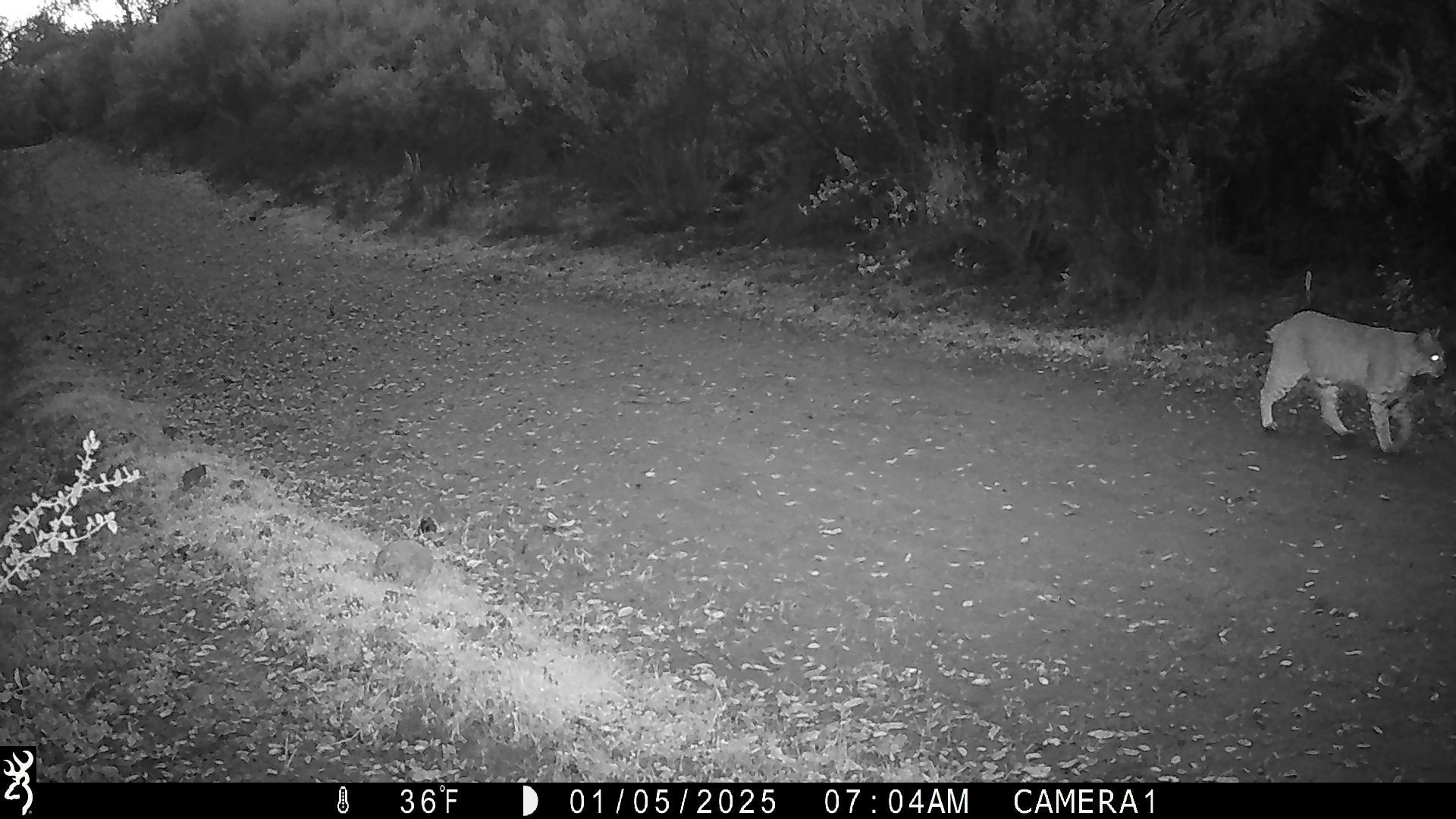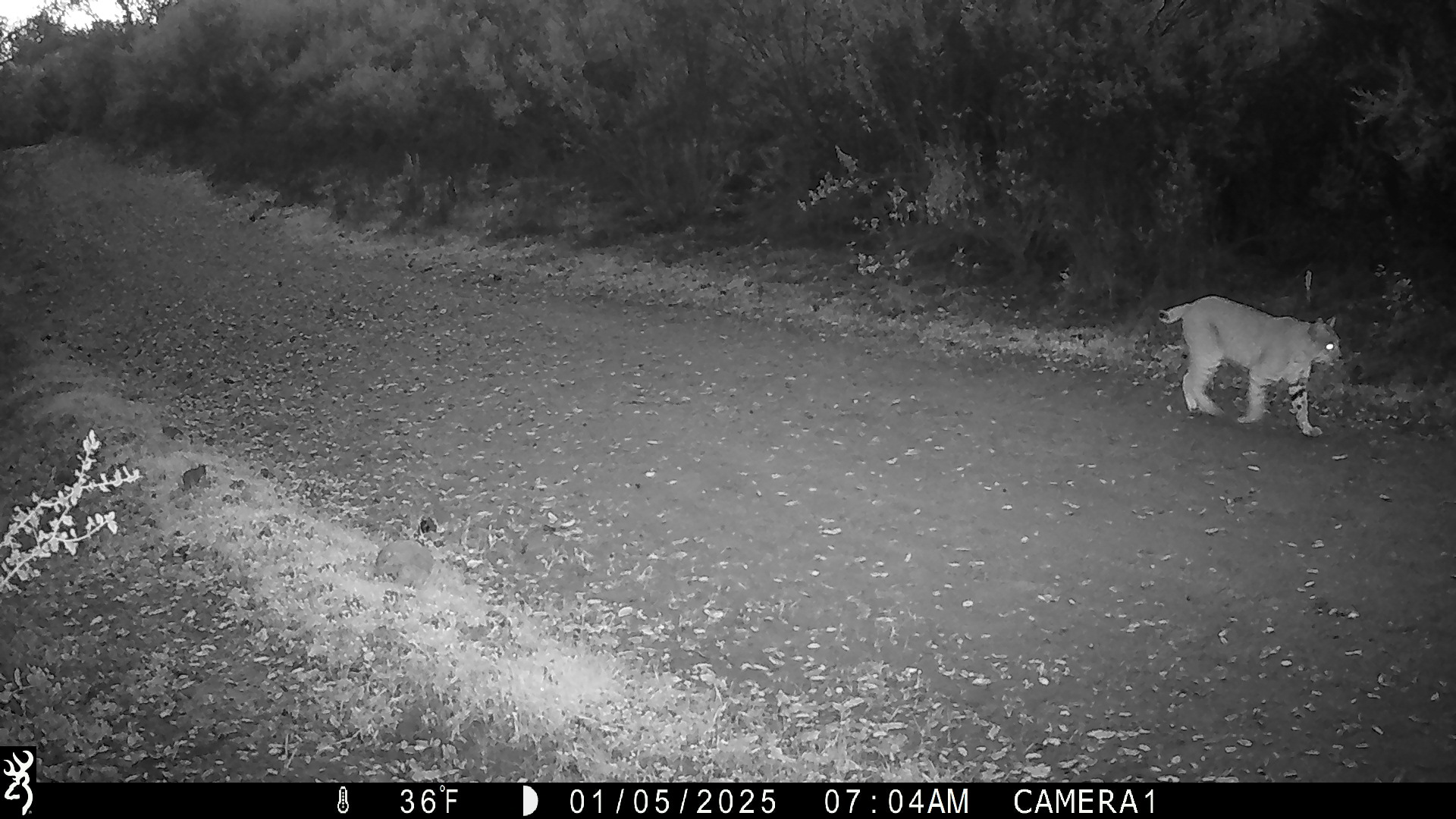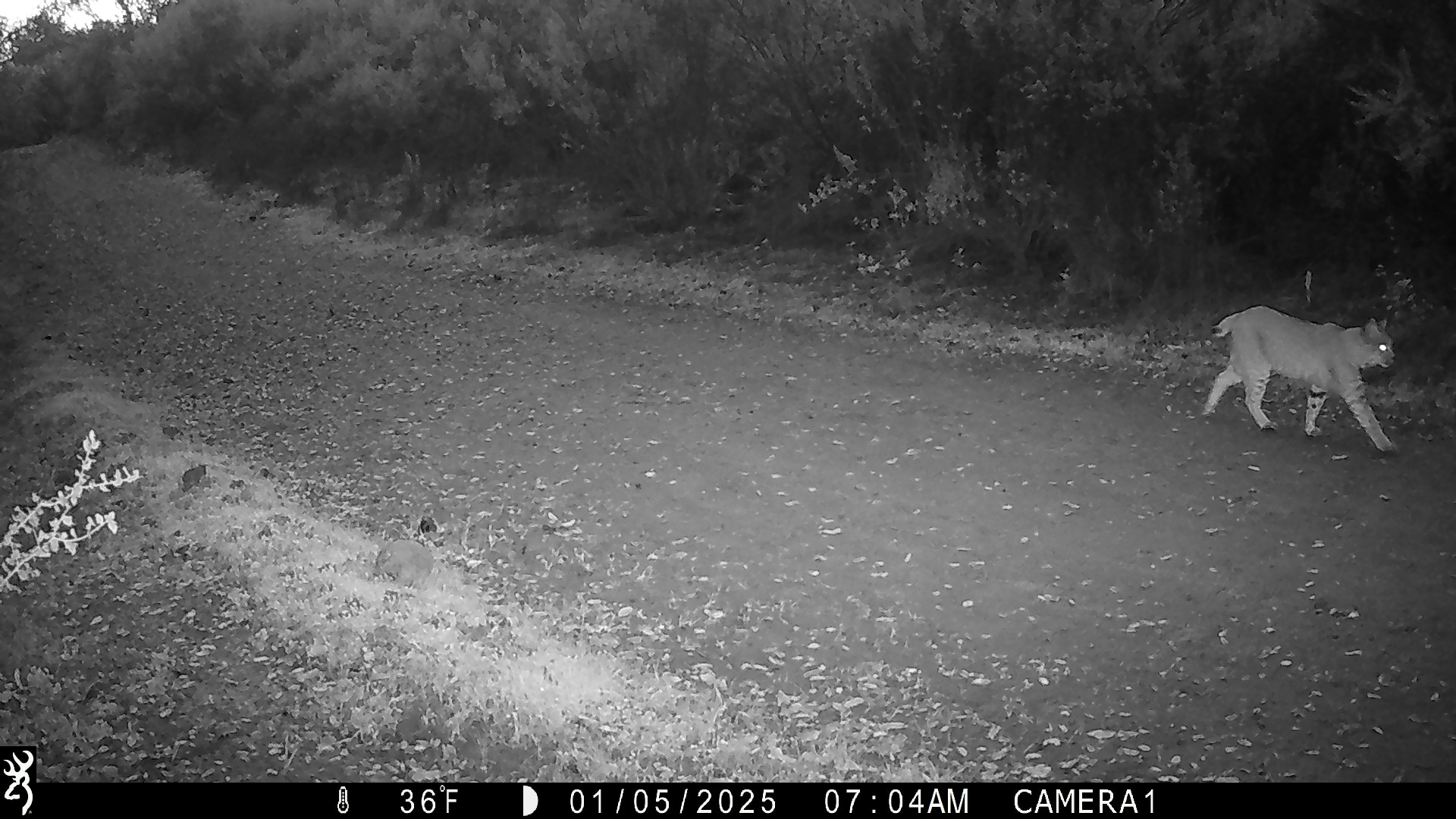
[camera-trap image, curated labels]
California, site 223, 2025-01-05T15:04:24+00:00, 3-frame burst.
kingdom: Animalia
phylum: Chordata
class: Mammalia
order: Carnivora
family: Felidae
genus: Lynx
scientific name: Lynx rufus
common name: bobcat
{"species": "bobcat (Lynx rufus)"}